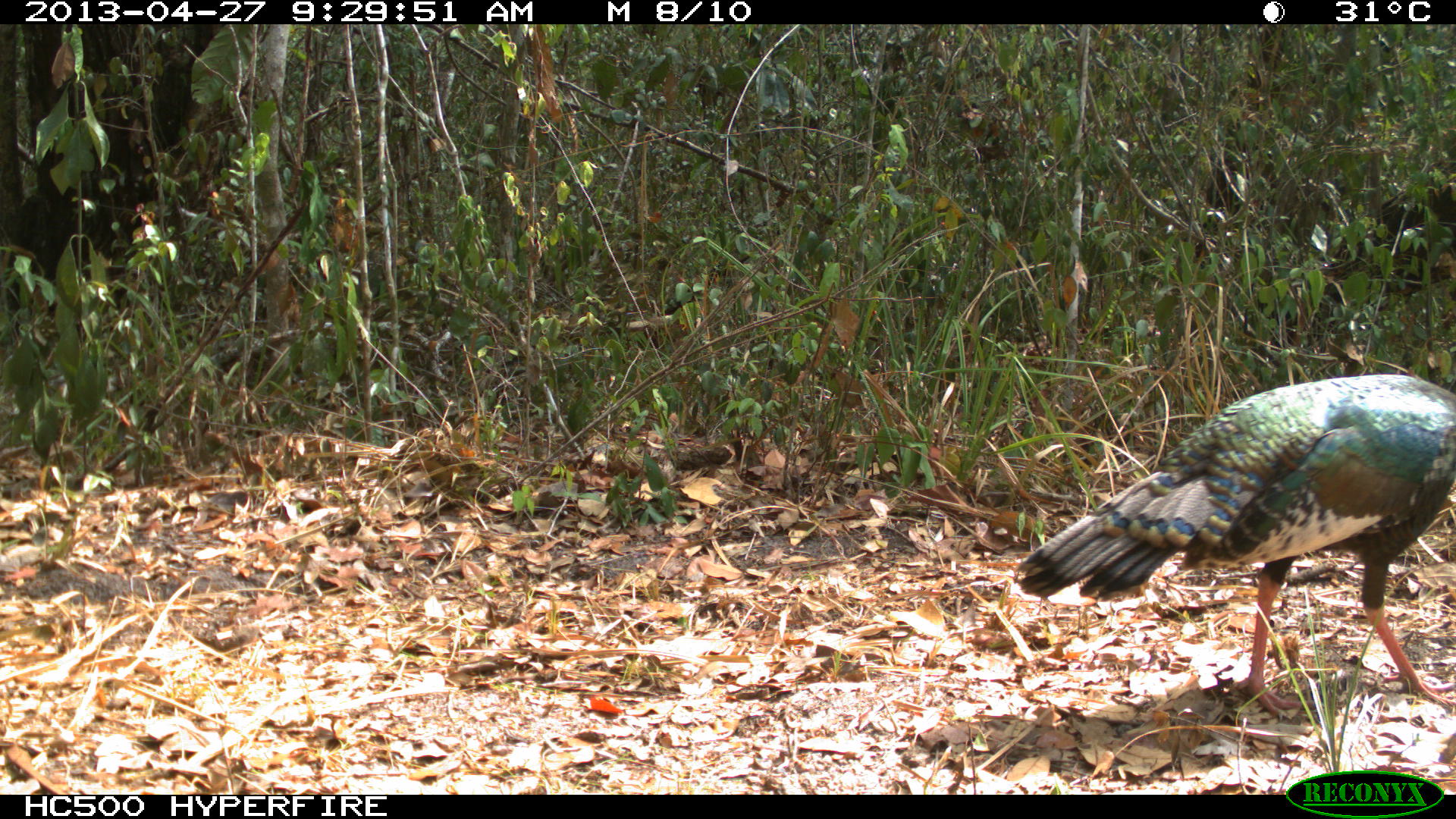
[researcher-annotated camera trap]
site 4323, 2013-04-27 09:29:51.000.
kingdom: Animalia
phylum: Chordata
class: Aves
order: Galliformes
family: Phasianidae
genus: Meleagris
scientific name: Meleagris ocellata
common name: ocellated turkey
Meleagris ocellata (ocellated turkey), count 1, sex female.